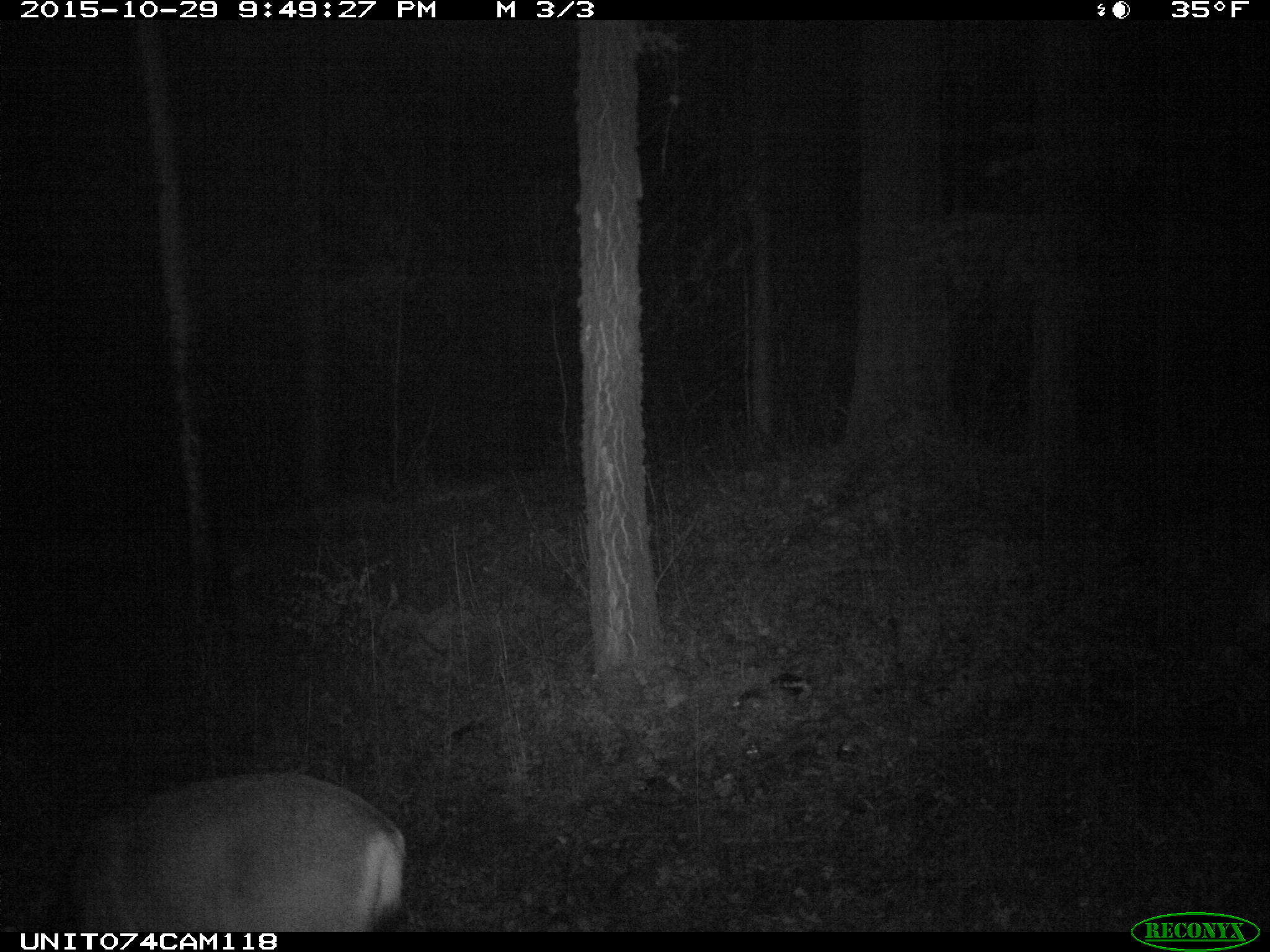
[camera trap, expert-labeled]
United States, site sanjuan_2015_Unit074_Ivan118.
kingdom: Animalia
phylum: Chordata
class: Mammalia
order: Artiodactyla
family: Cervidae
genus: Odocoileus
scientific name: Odocoileus hemionus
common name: mule deer